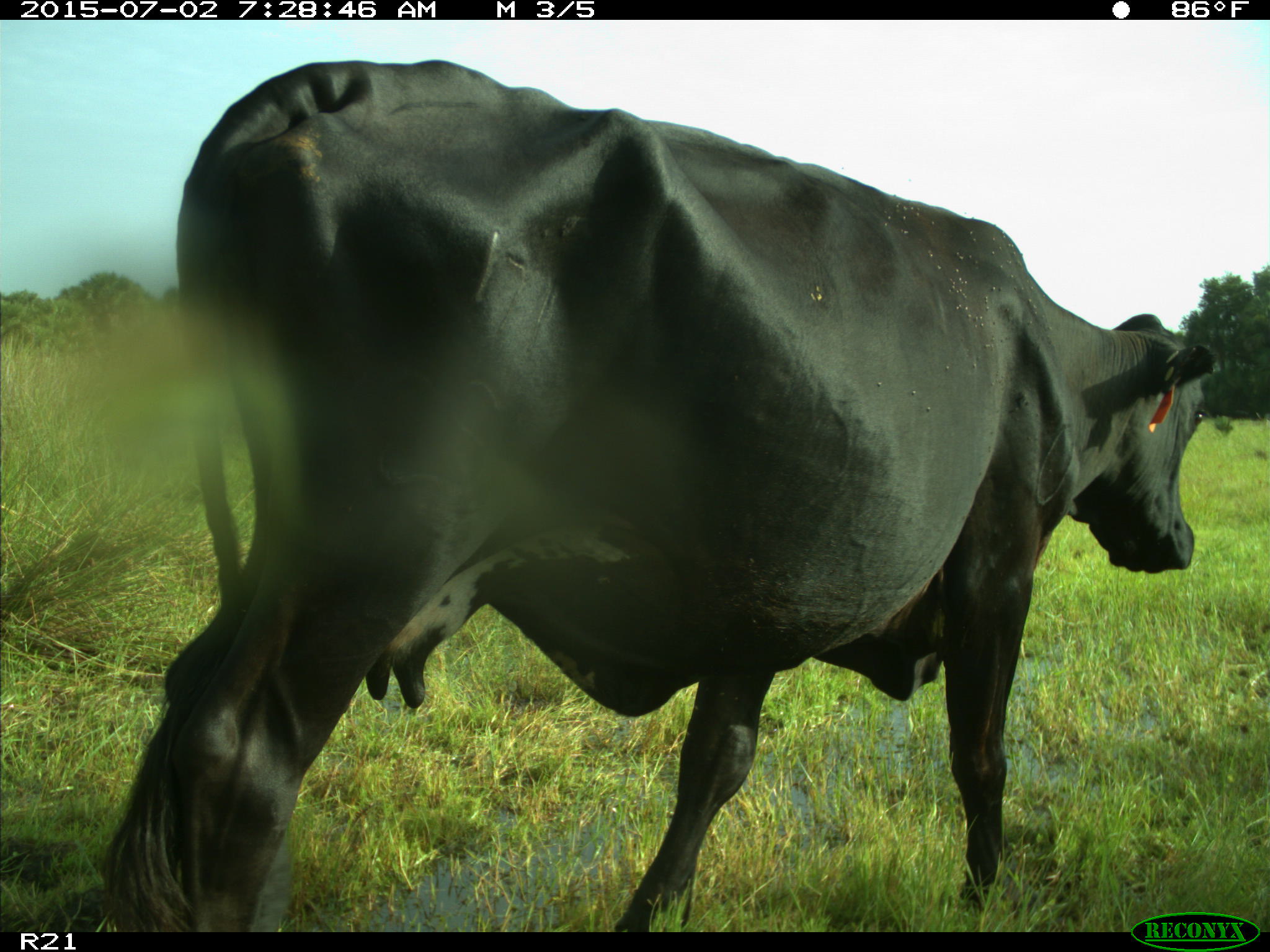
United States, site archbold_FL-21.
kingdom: Animalia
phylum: Chordata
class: Mammalia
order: Artiodactyla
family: Bovidae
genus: Bos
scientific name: Bos taurus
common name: domestic cow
Bos taurus (domestic cow).